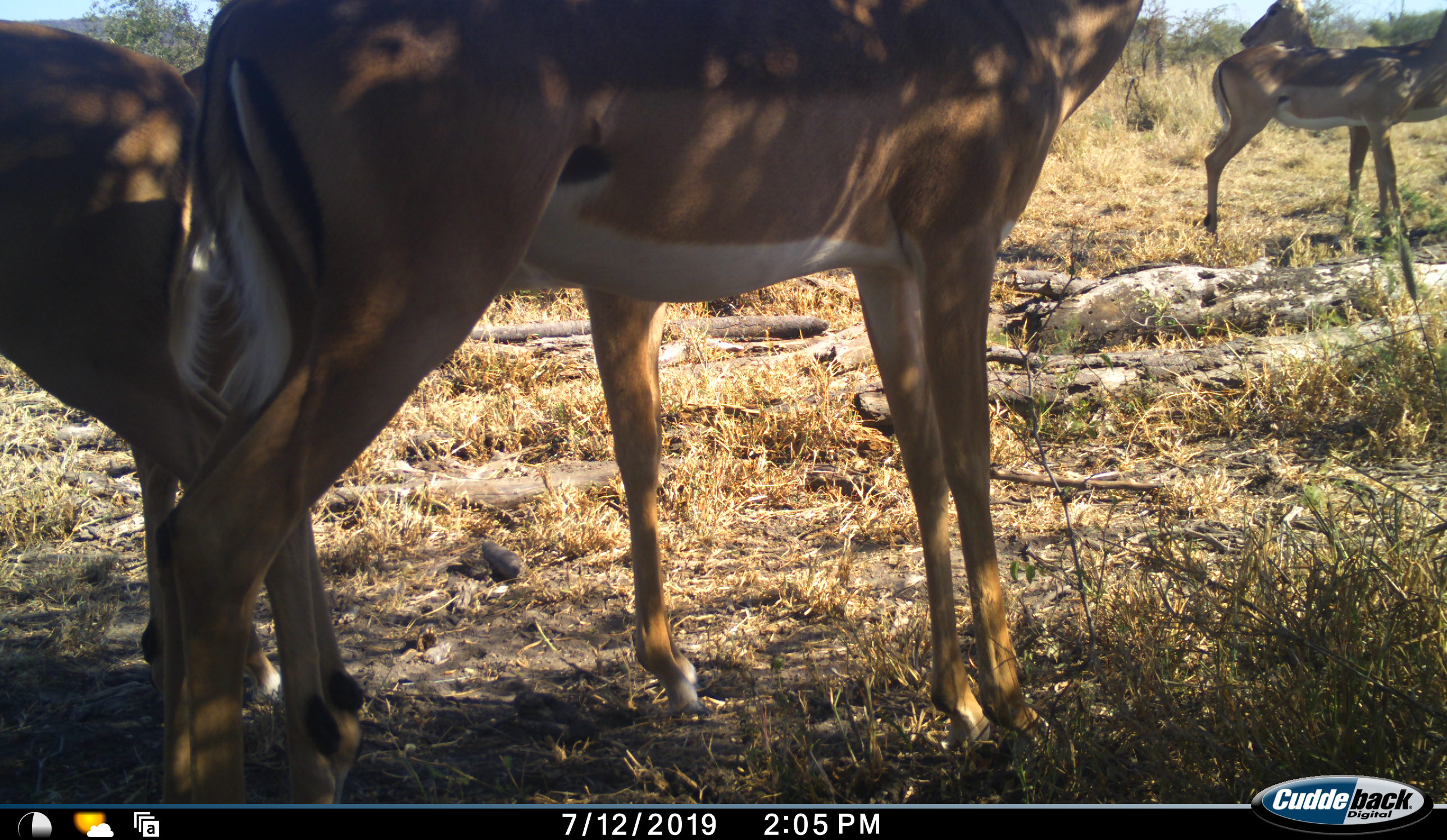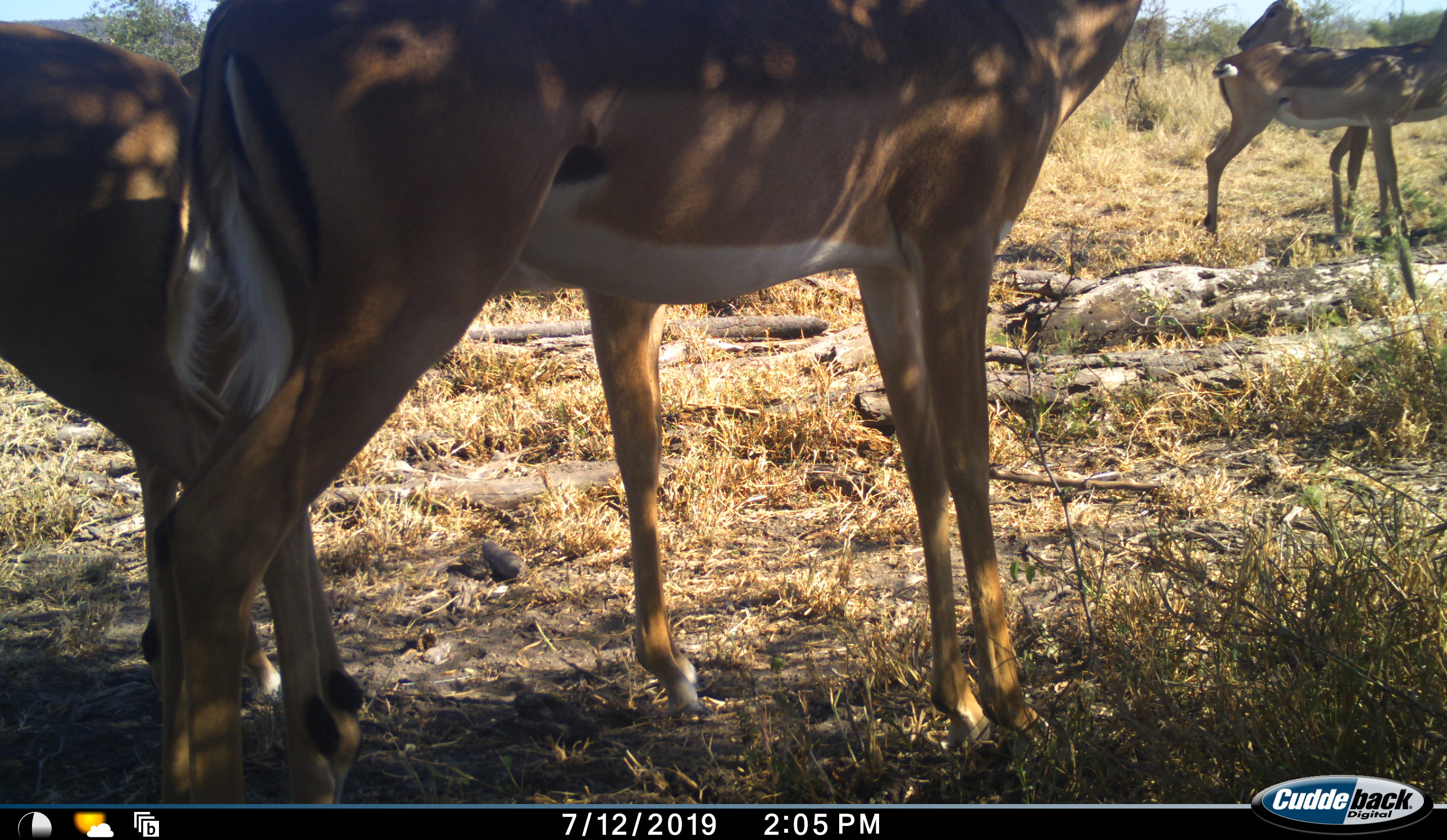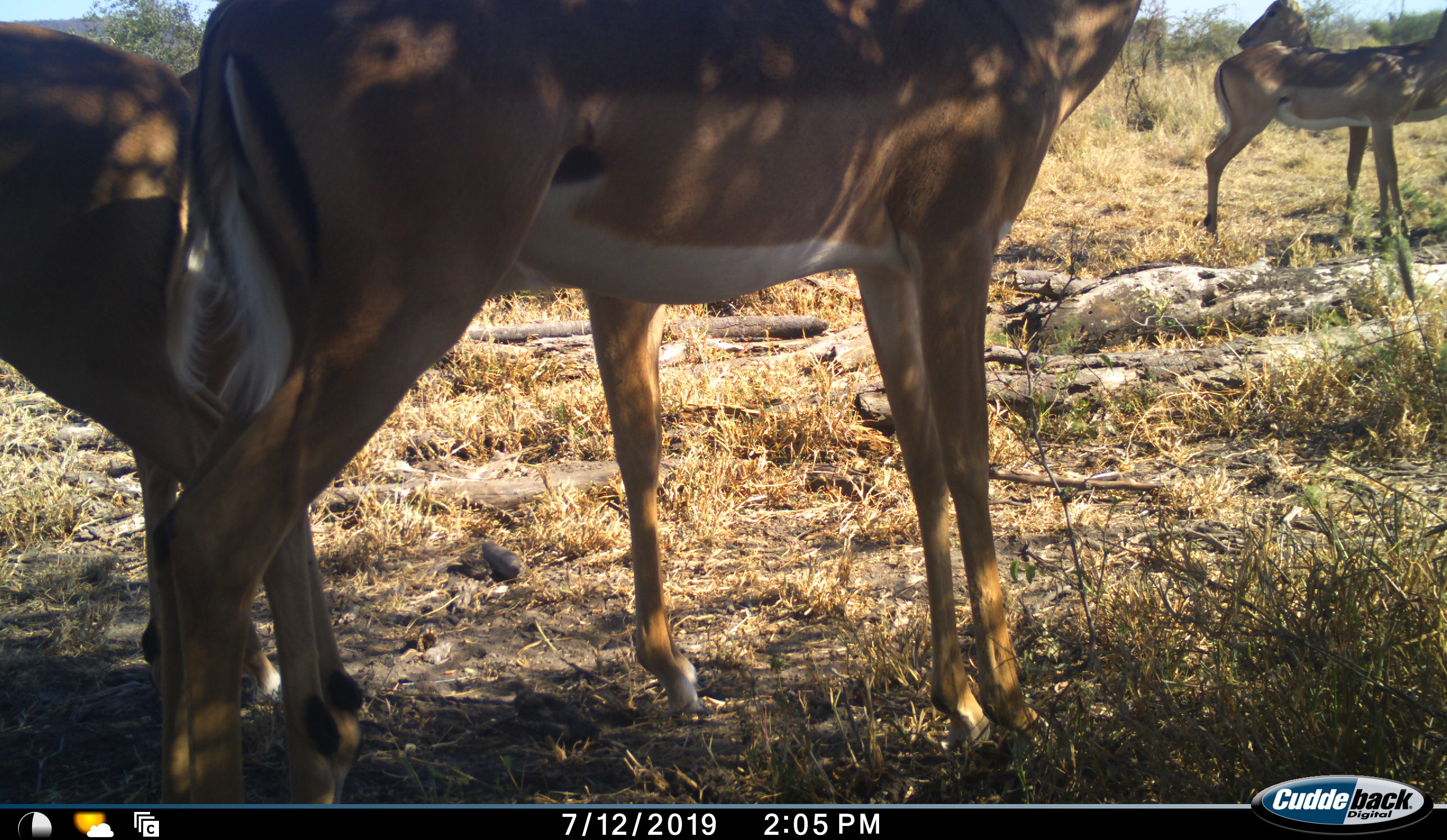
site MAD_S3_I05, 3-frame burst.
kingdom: Animalia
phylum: Chordata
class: Mammalia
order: Artiodactyla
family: Bovidae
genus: Aepyceros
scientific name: Aepyceros melampus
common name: impala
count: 4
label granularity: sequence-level